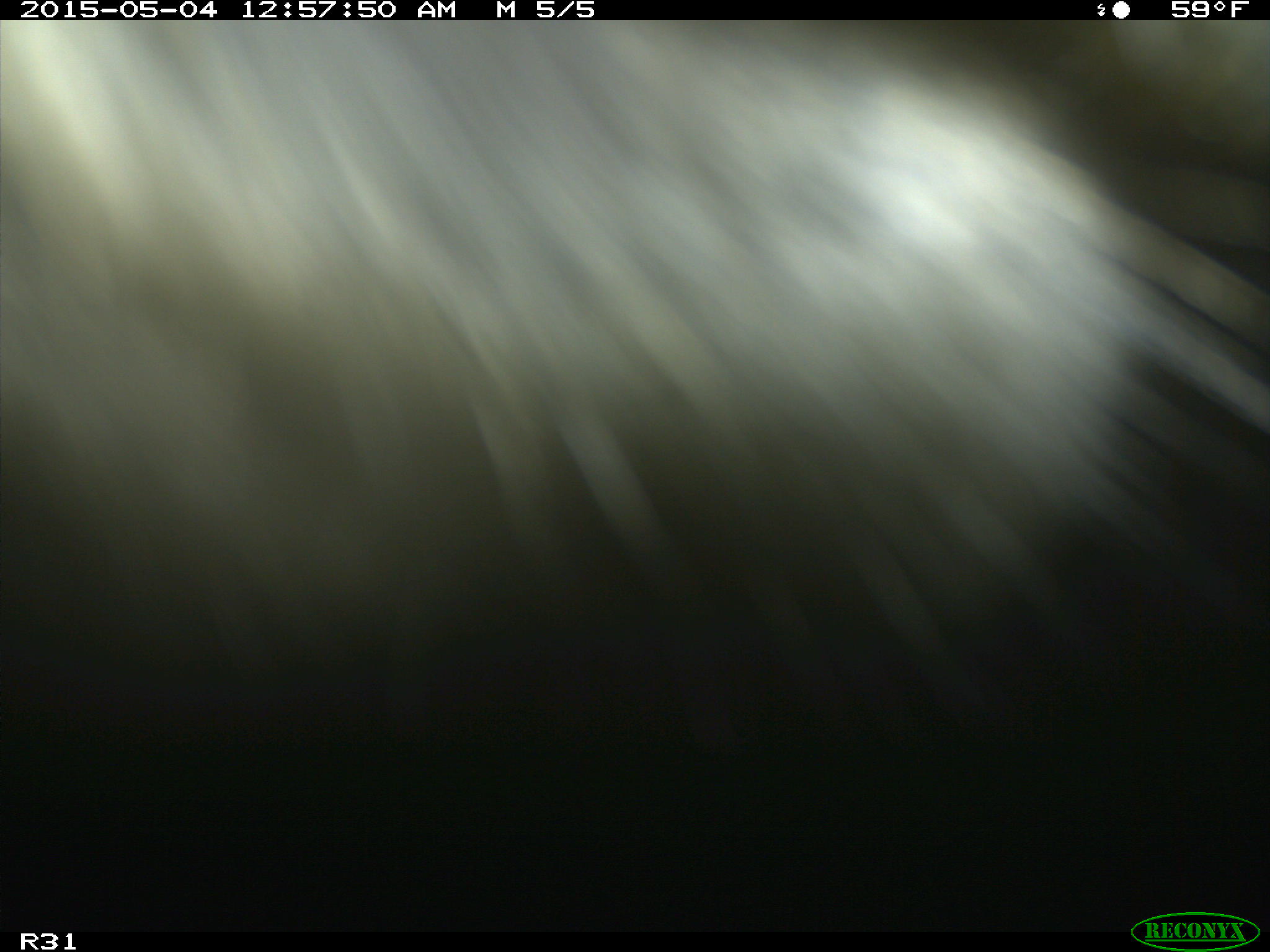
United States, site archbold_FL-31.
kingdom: Animalia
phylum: Chordata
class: Mammalia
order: Artiodactyla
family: Bovidae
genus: Bos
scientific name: Bos taurus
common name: domestic cow